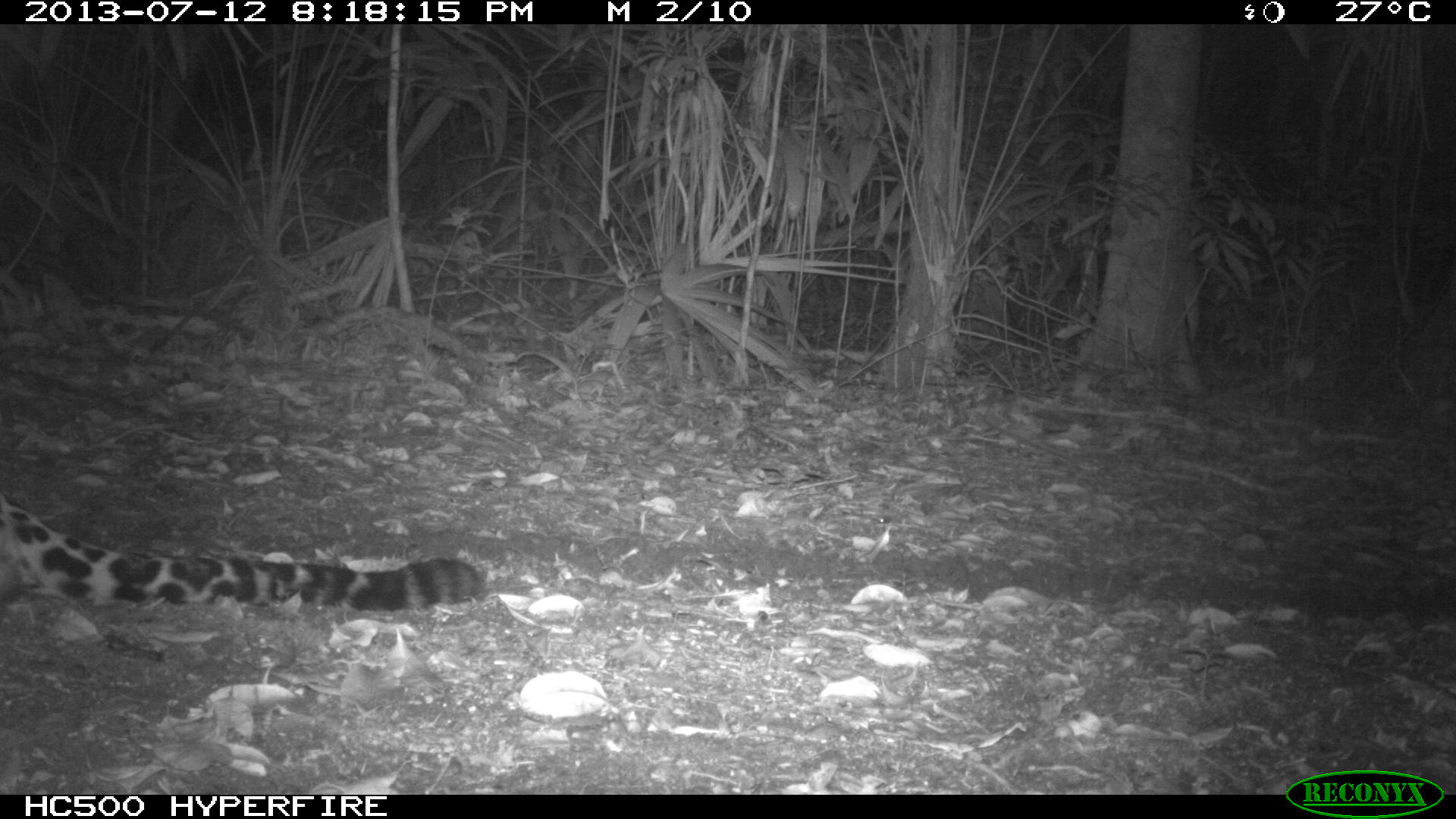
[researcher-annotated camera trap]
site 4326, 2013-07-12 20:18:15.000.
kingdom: Animalia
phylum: Chordata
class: Mammalia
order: Carnivora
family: Felidae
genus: Panthera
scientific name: Panthera onca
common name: jaguar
Panthera onca (jaguar), count 1, sex male.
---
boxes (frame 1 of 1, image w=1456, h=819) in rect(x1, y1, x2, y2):
panthera onca: rect(0, 495, 486, 610)